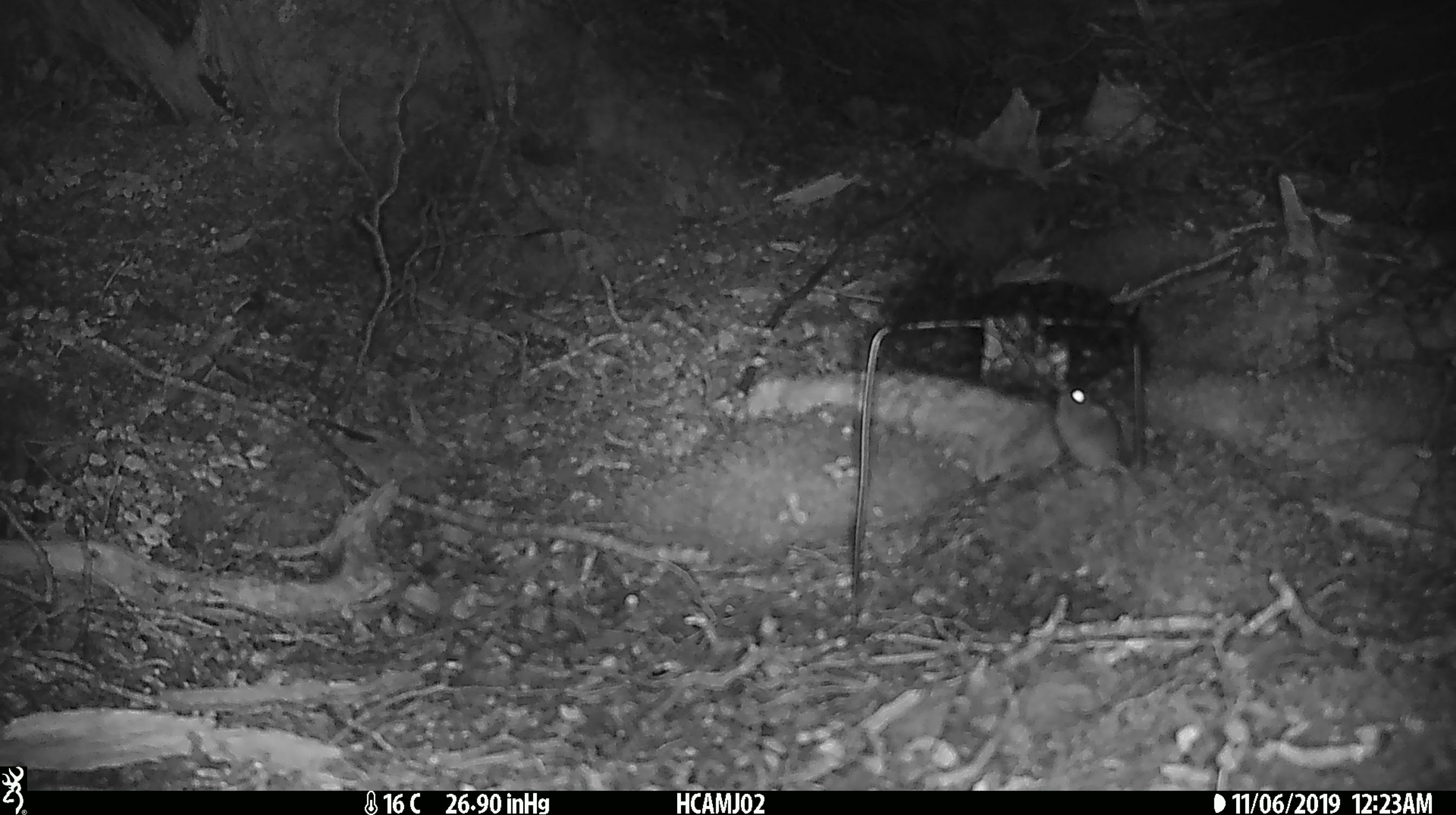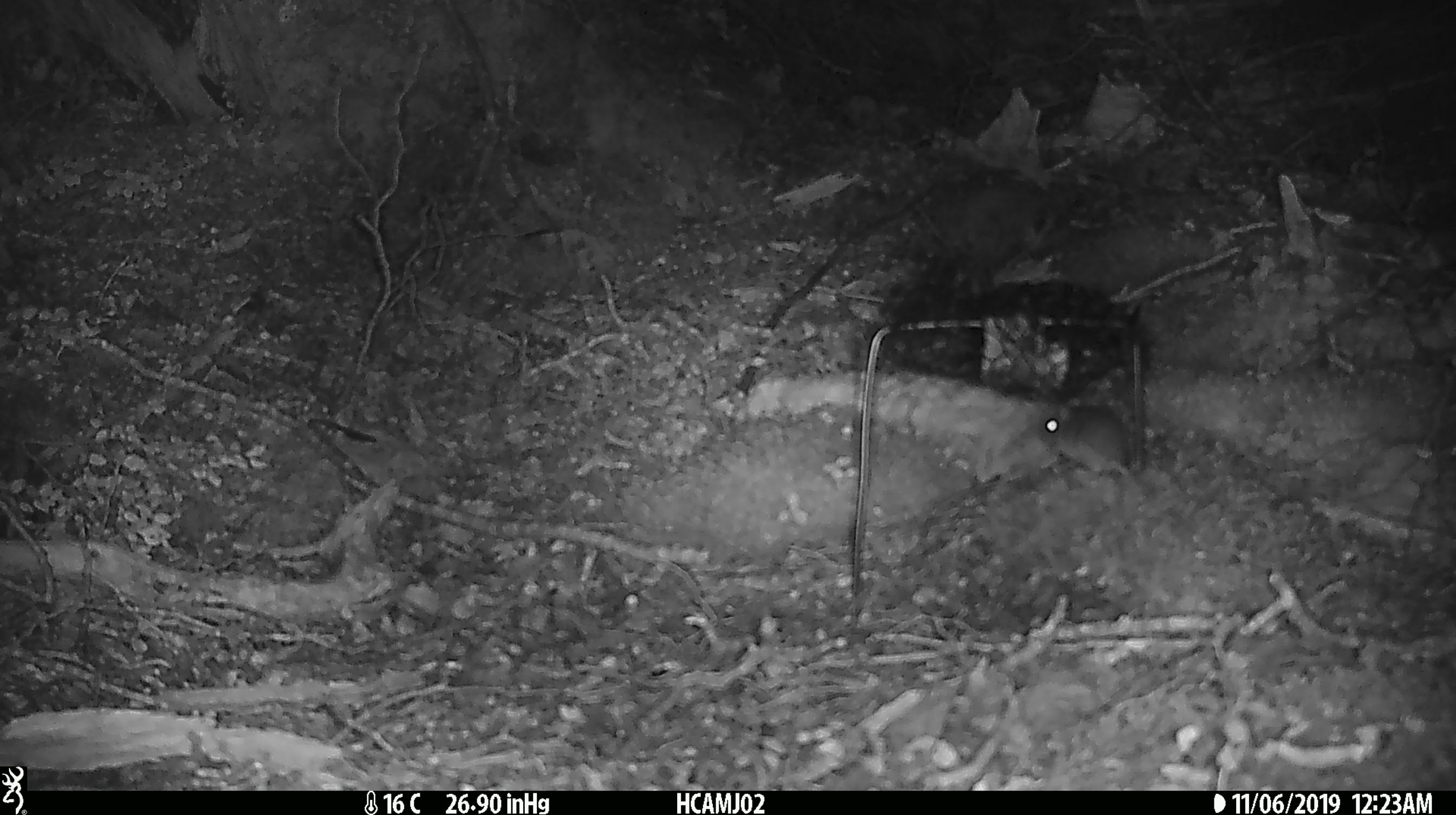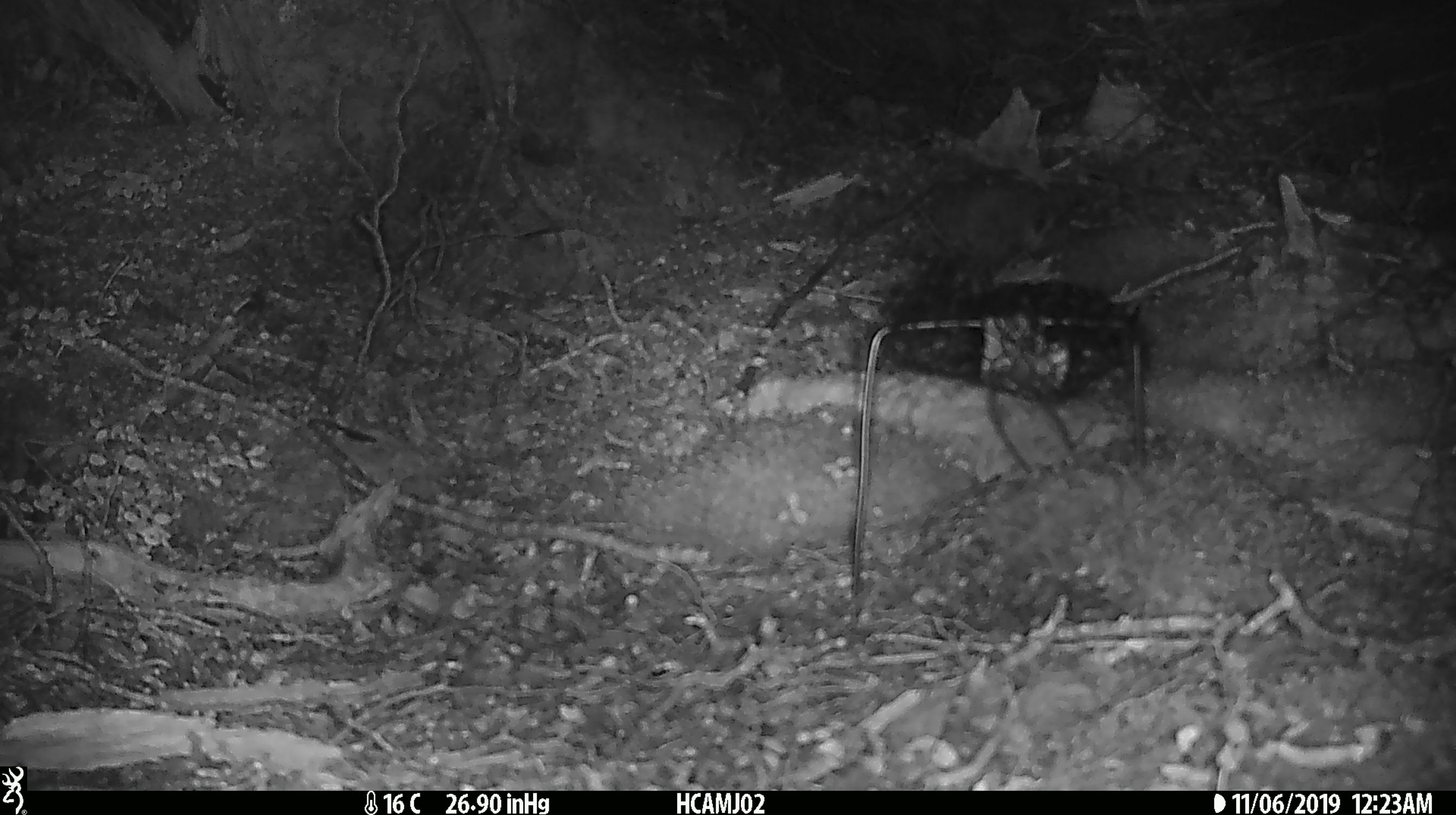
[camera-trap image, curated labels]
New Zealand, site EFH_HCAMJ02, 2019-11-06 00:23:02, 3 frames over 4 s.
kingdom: Animalia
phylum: Chordata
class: Mammalia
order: Rodentia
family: Muridae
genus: Mus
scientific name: Mus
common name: mouse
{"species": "mouse (Mus)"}